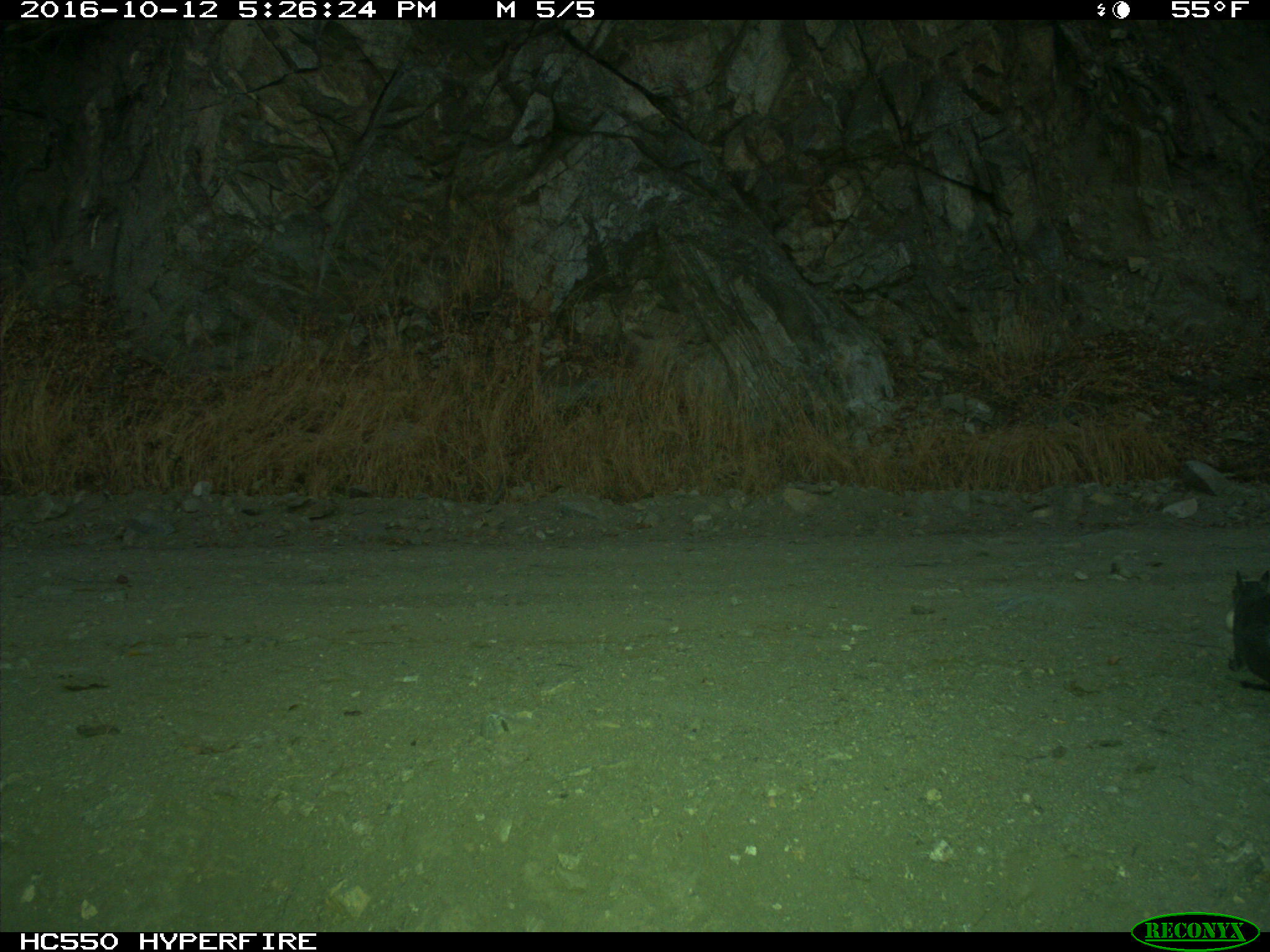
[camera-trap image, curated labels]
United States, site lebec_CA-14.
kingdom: Animalia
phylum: Chordata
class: Mammalia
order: Rodentia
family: Sciuridae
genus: Sciurus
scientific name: Sciurus carolinensis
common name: eastern gray squirrel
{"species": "Sciurus carolinensis (eastern gray squirrel)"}